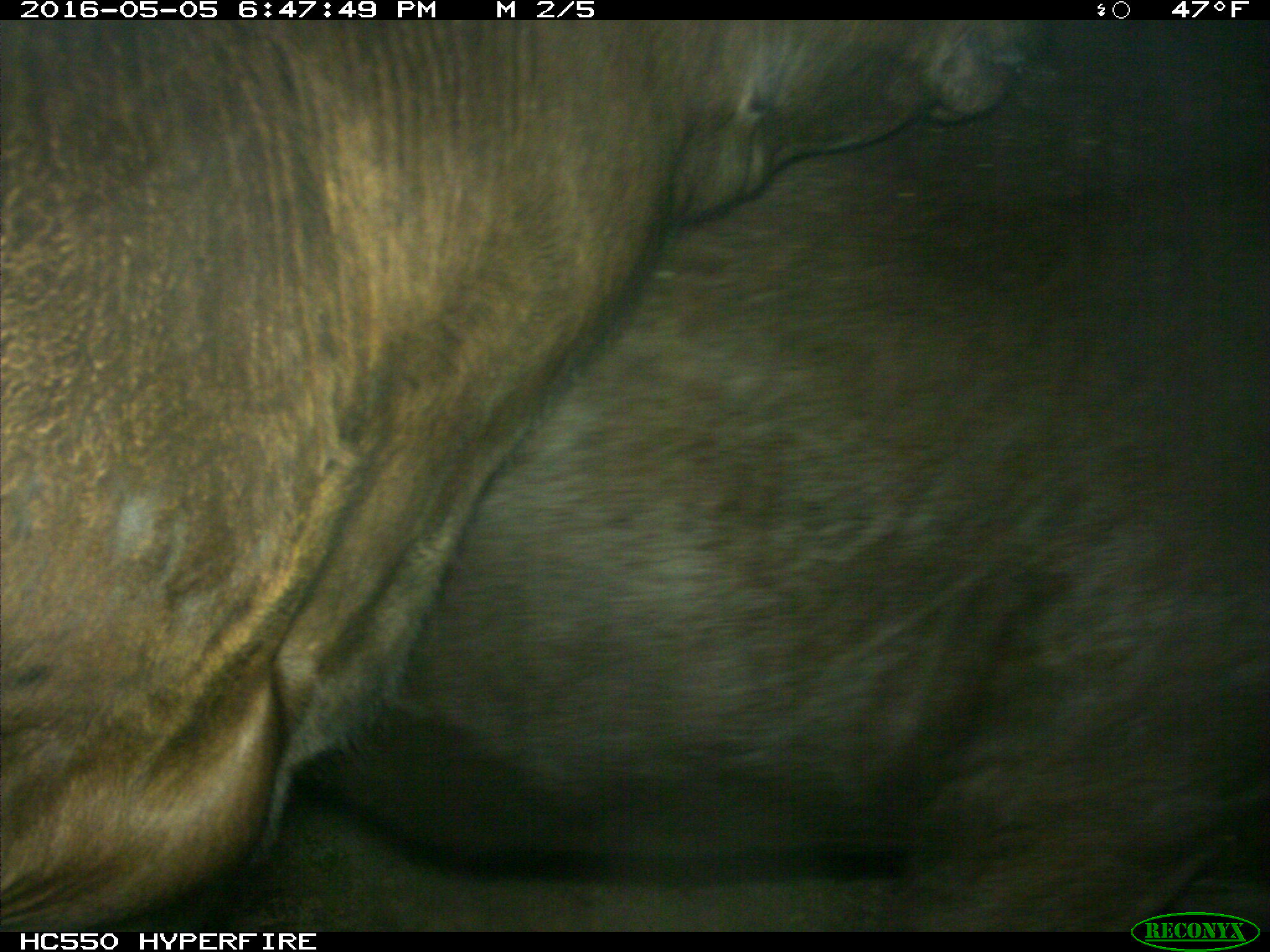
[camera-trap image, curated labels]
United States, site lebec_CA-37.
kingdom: Animalia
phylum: Chordata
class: Mammalia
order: Artiodactyla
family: Bovidae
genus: Bos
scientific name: Bos taurus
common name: domestic cow